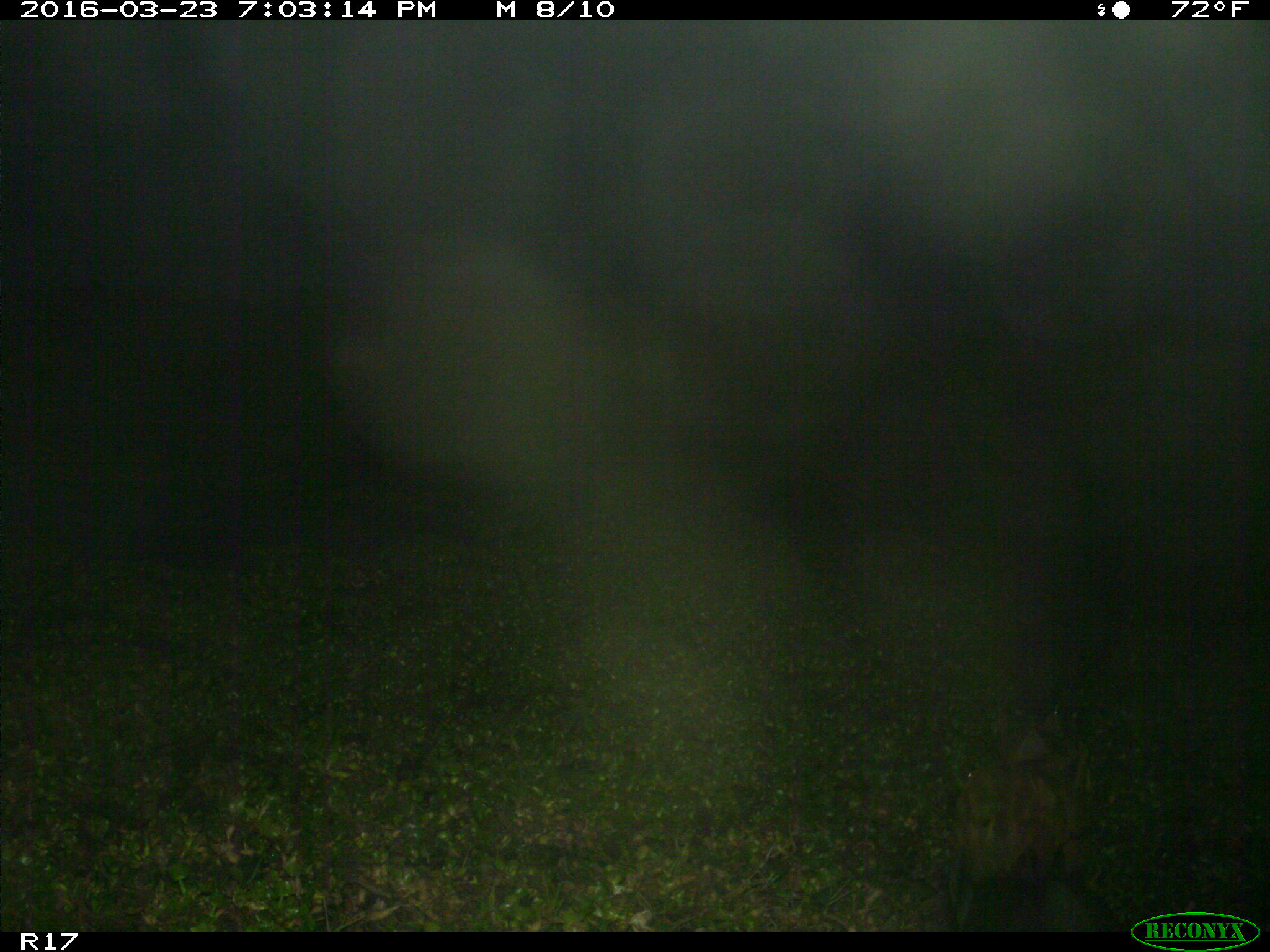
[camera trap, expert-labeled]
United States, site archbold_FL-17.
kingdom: Animalia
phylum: Chordata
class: Mammalia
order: Artiodactyla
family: Suidae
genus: Sus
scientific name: Sus scrofa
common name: wild boar